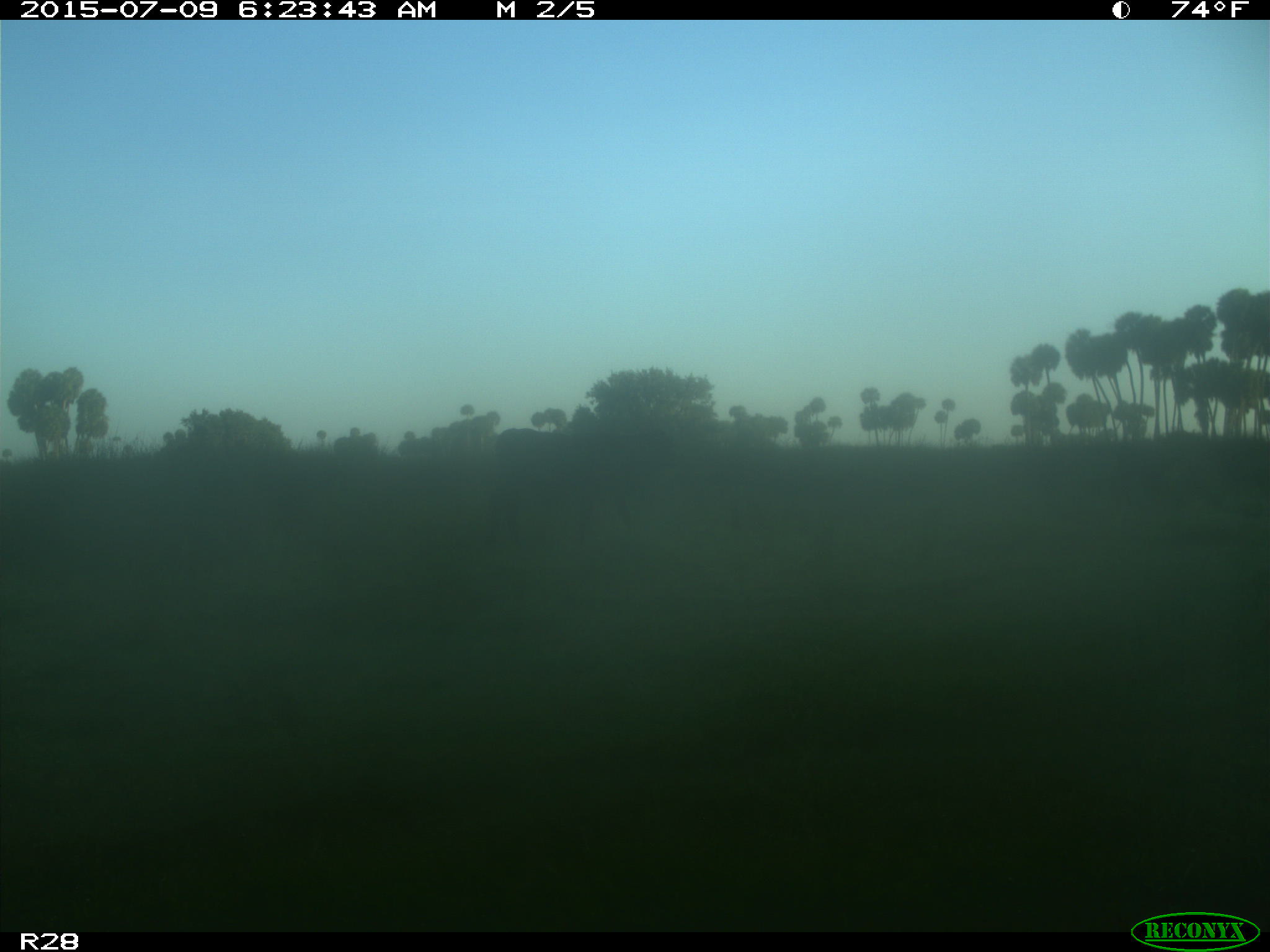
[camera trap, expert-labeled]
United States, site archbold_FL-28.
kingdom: Animalia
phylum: Chordata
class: Mammalia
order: Artiodactyla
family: Bovidae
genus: Bos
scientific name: Bos taurus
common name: domestic cow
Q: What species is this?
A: Bos taurus (domestic cow).